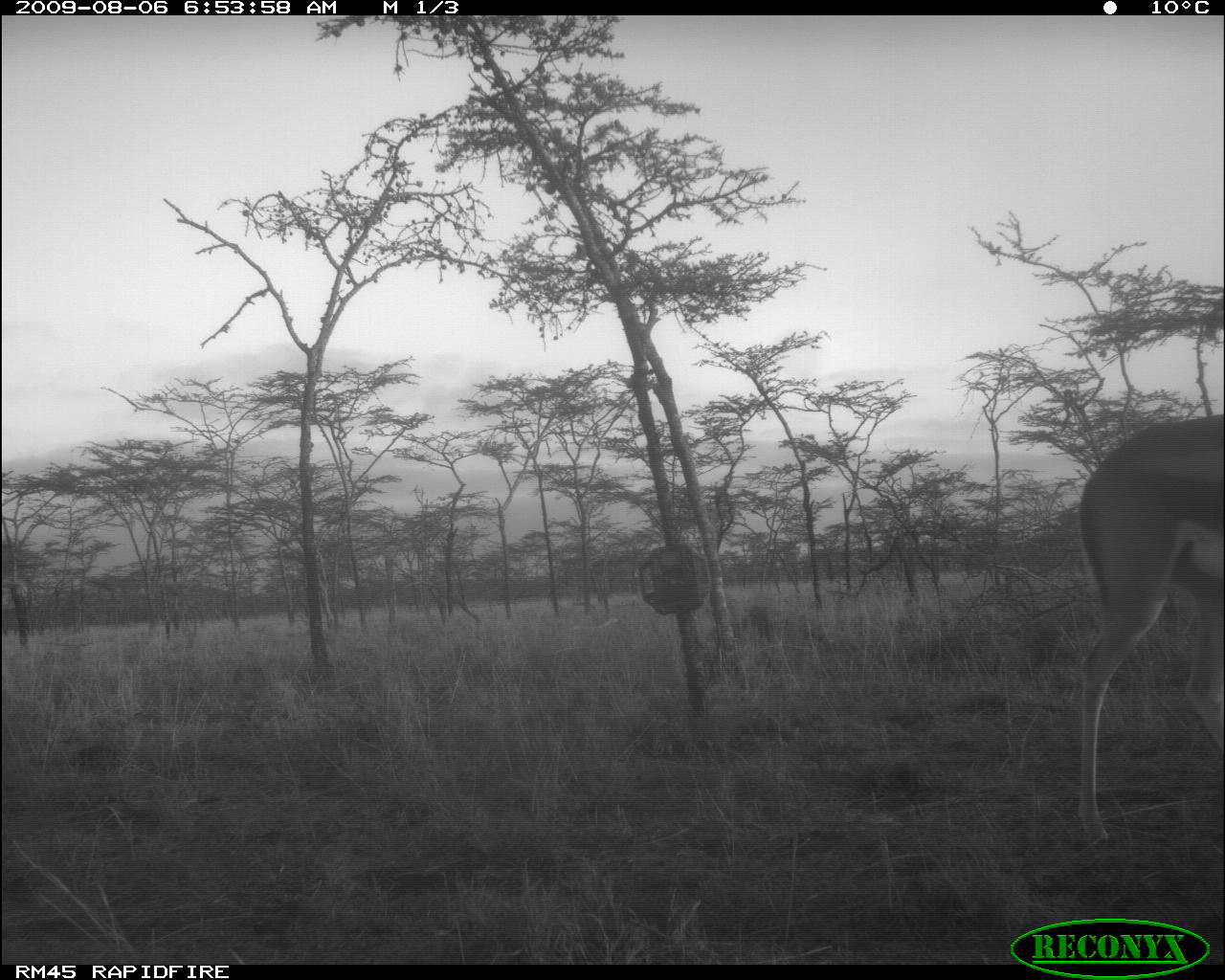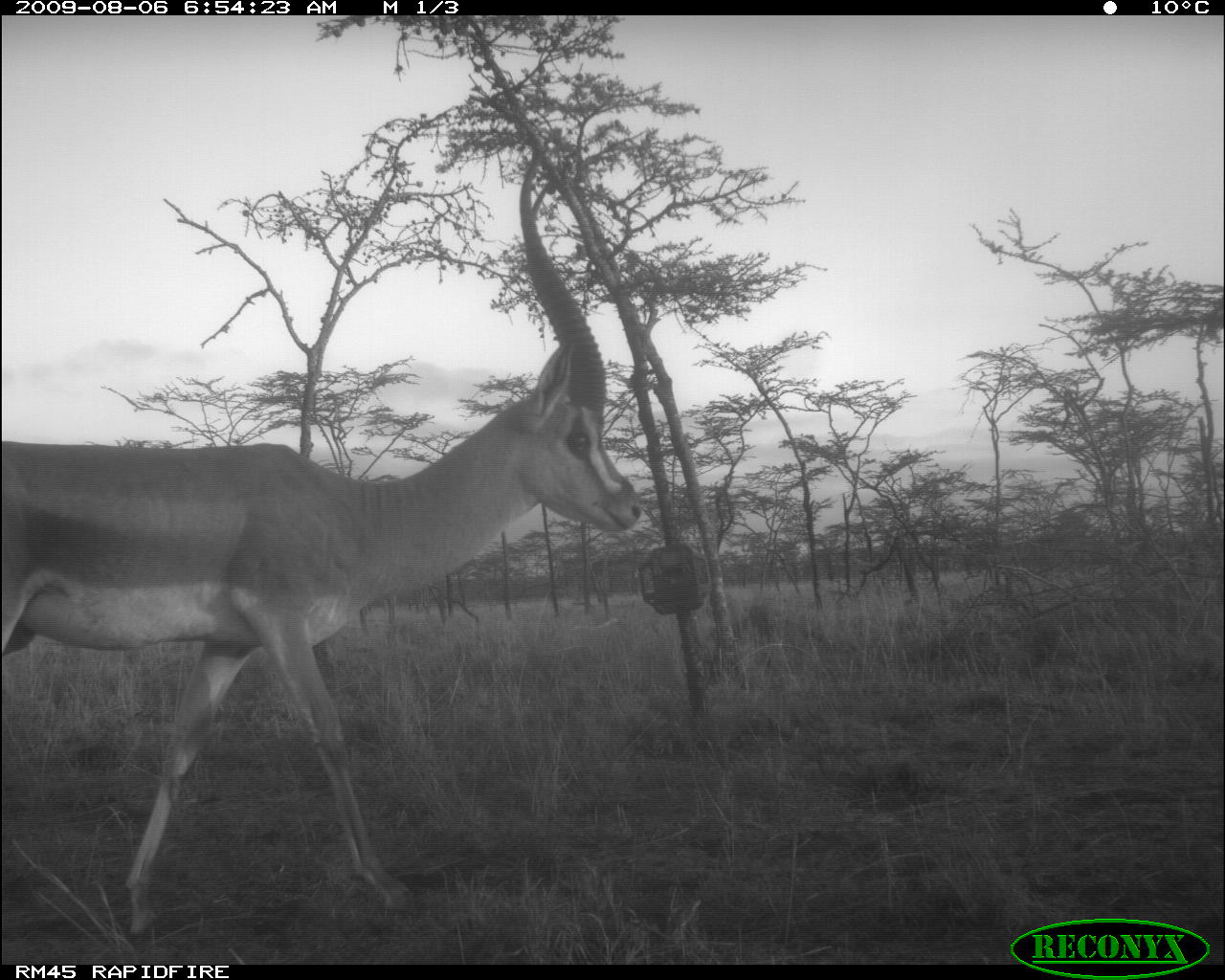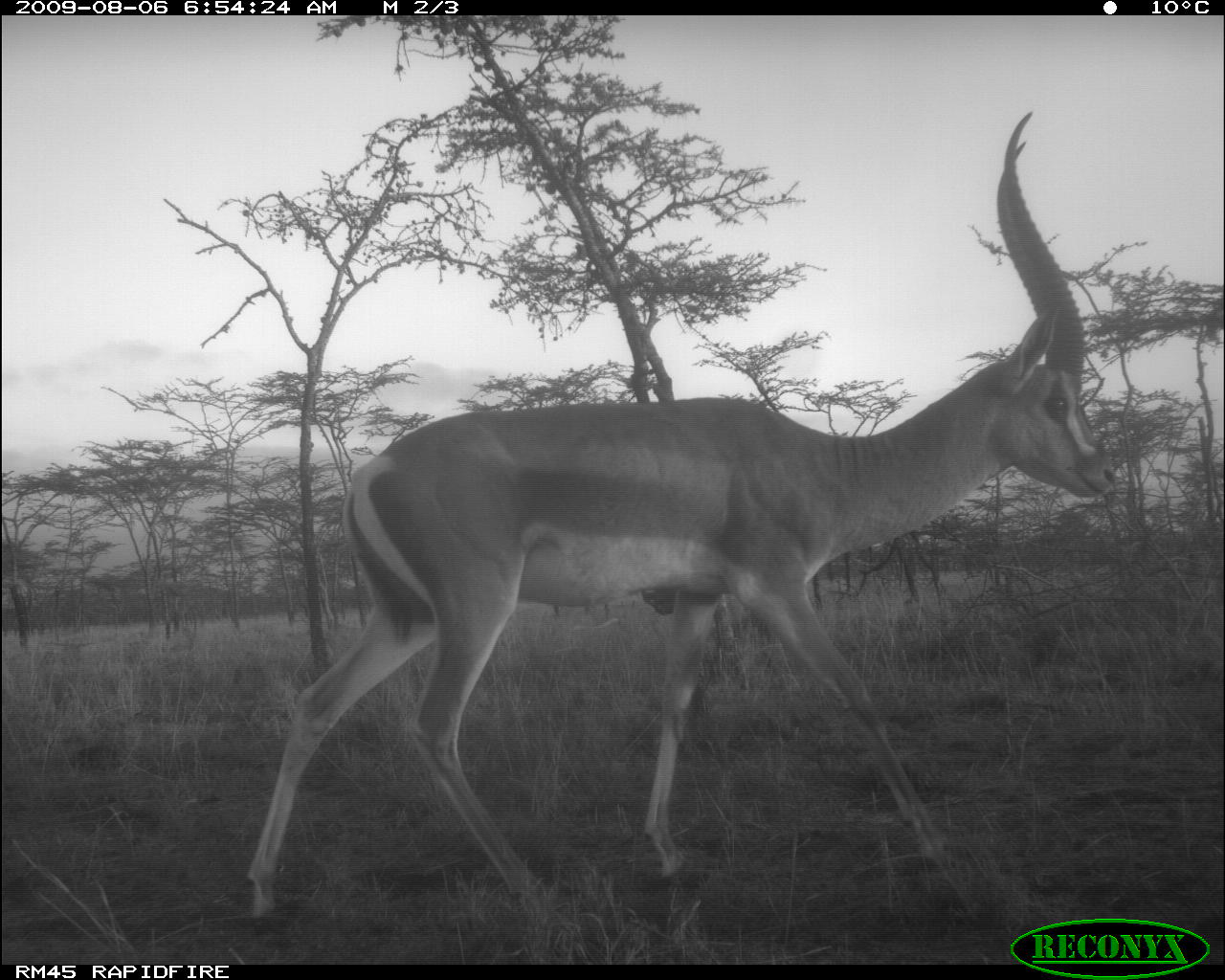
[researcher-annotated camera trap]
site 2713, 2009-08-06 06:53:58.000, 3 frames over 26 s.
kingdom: Animalia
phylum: Chordata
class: Mammalia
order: Artiodactyla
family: Bovidae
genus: Nanger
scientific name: Nanger granti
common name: grant's gazelle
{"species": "Nanger granti (grant's gazelle)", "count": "1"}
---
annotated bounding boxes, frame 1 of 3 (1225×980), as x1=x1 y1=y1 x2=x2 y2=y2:
nanger granti: x1=1074 y1=410 x2=1218 y2=850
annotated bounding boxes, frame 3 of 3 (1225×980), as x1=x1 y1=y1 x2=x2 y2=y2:
nanger granti: x1=238 y1=108 x2=1117 y2=934